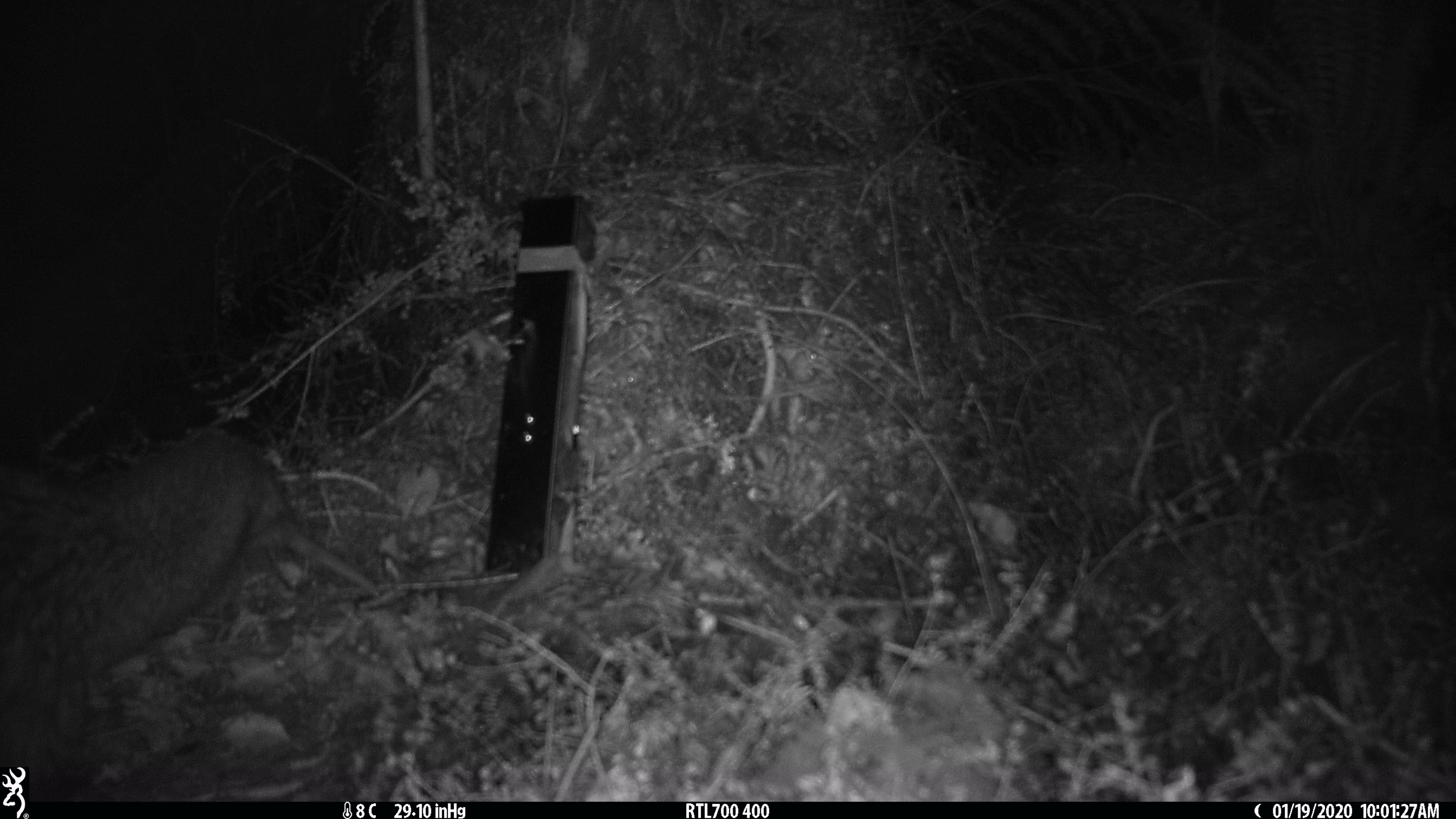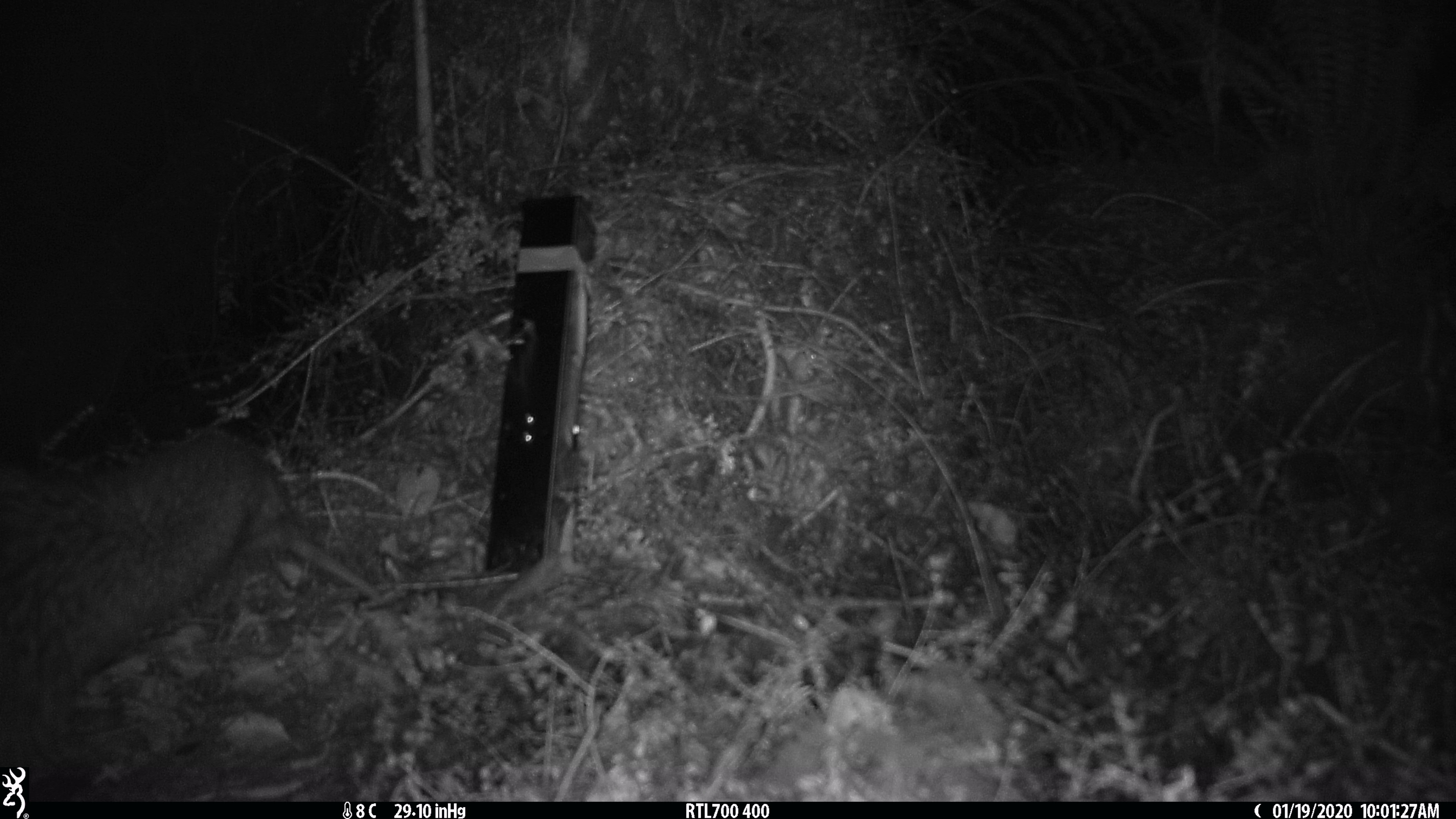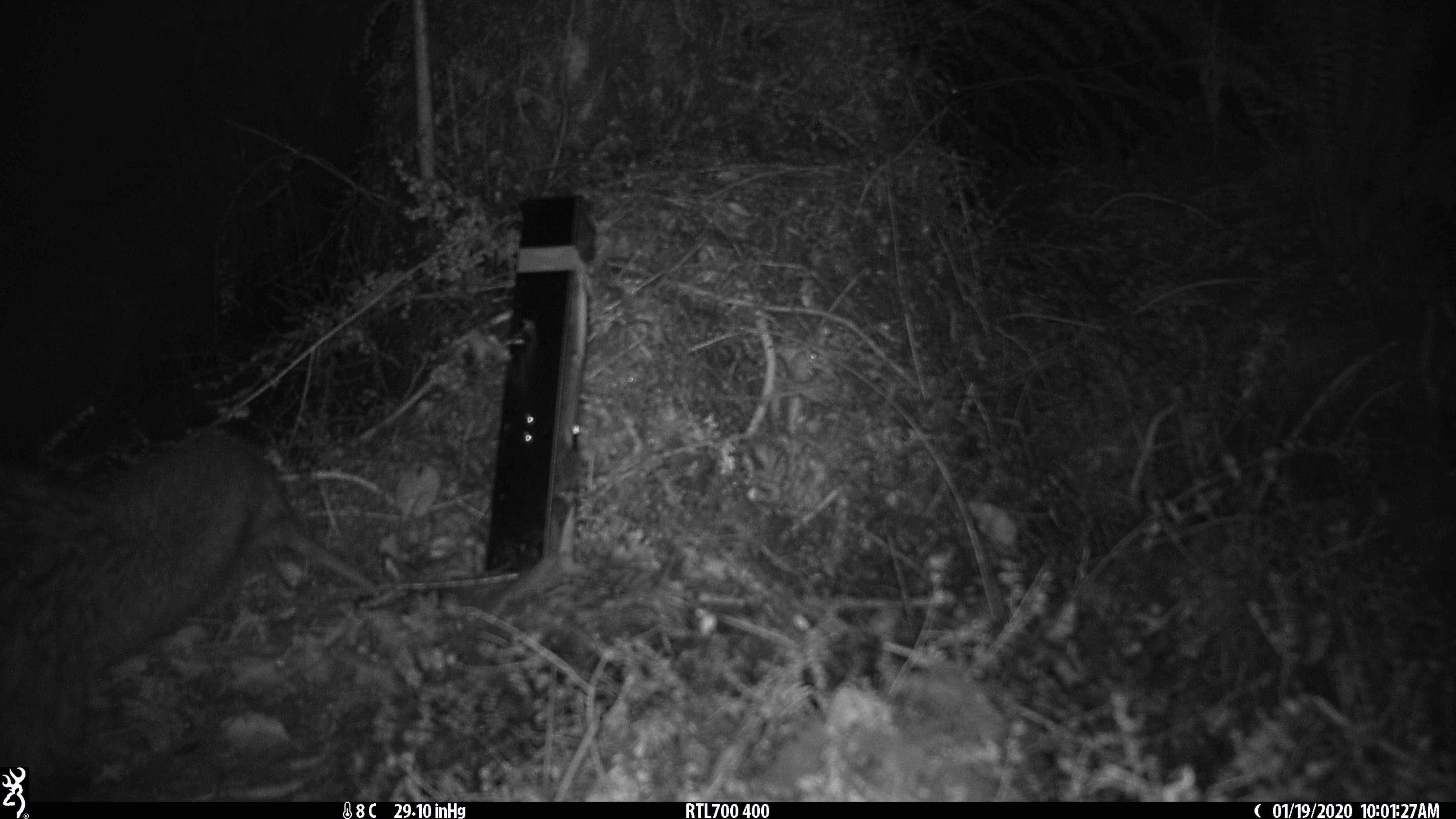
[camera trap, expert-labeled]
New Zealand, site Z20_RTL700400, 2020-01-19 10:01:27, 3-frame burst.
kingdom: Animalia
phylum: Chordata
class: Aves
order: Apterygiformes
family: Apterygidae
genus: Apteryx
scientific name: Apteryx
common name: kiwi